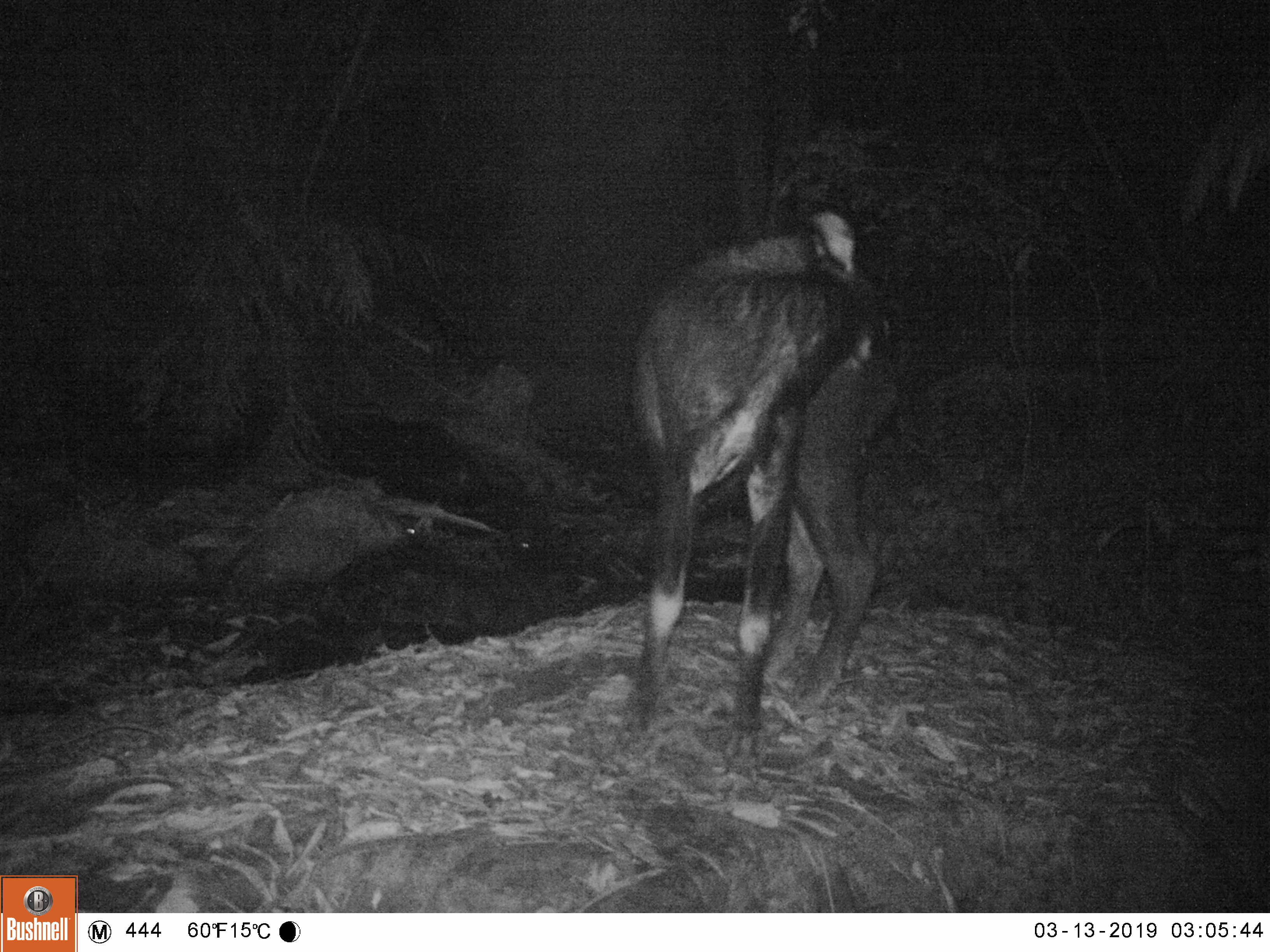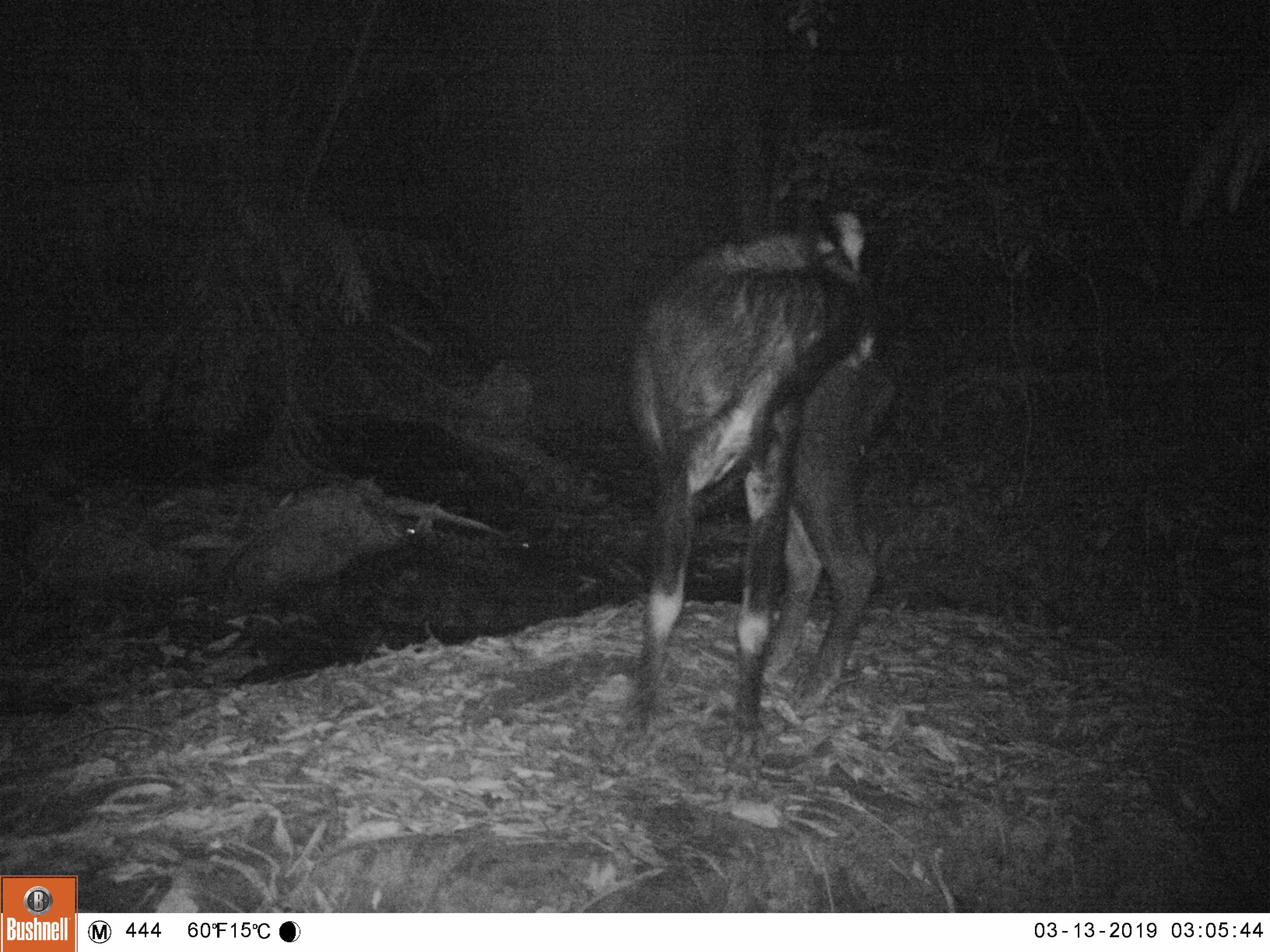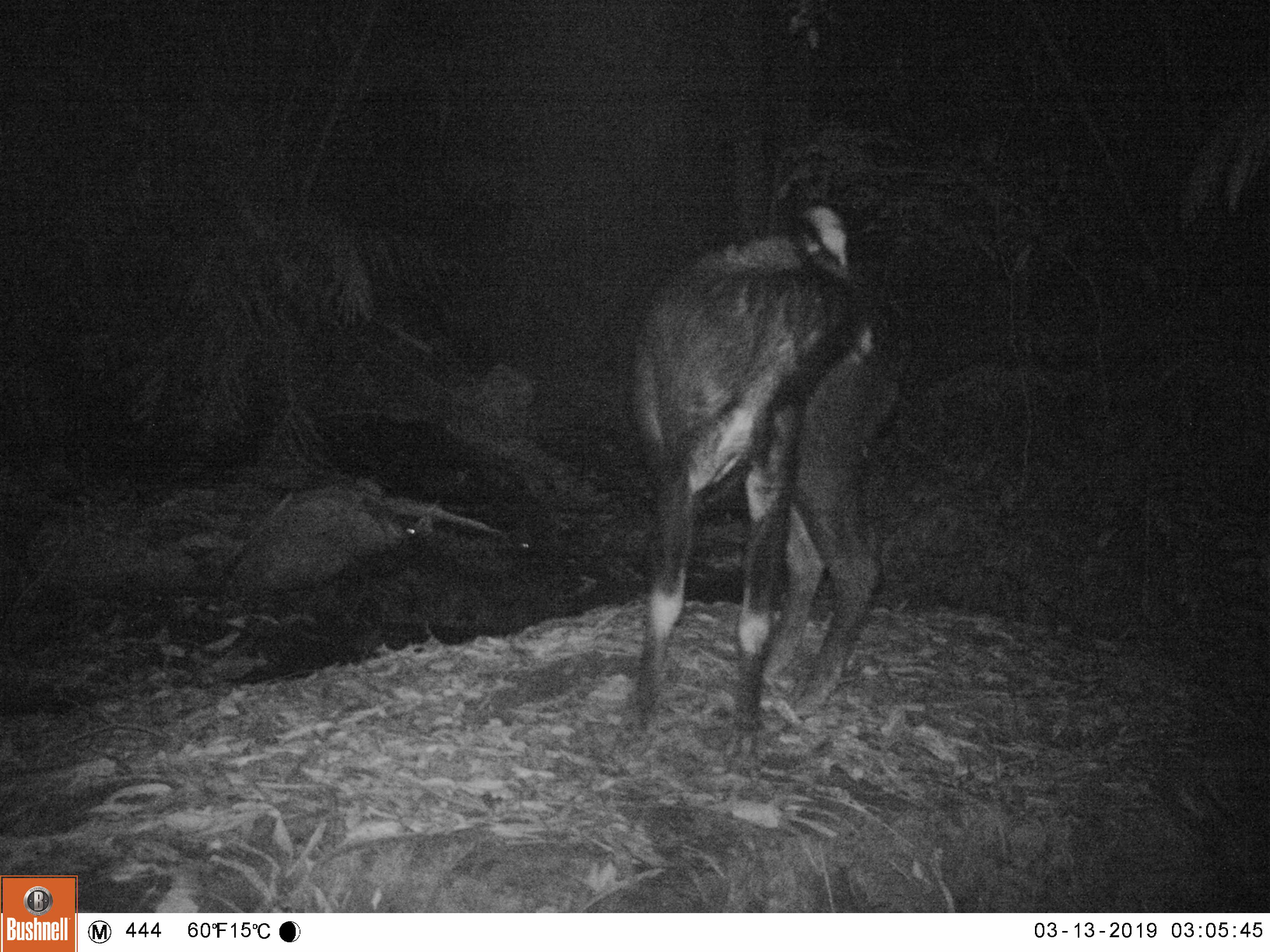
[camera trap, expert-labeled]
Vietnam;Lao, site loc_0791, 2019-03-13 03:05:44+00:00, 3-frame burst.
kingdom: Animalia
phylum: Chordata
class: Mammalia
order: Artiodactyla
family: Bovidae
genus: Capricornis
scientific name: Capricornis sumatraensis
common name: chinese serow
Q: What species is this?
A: Chinese serow (Capricornis sumatraensis).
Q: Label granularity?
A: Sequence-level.